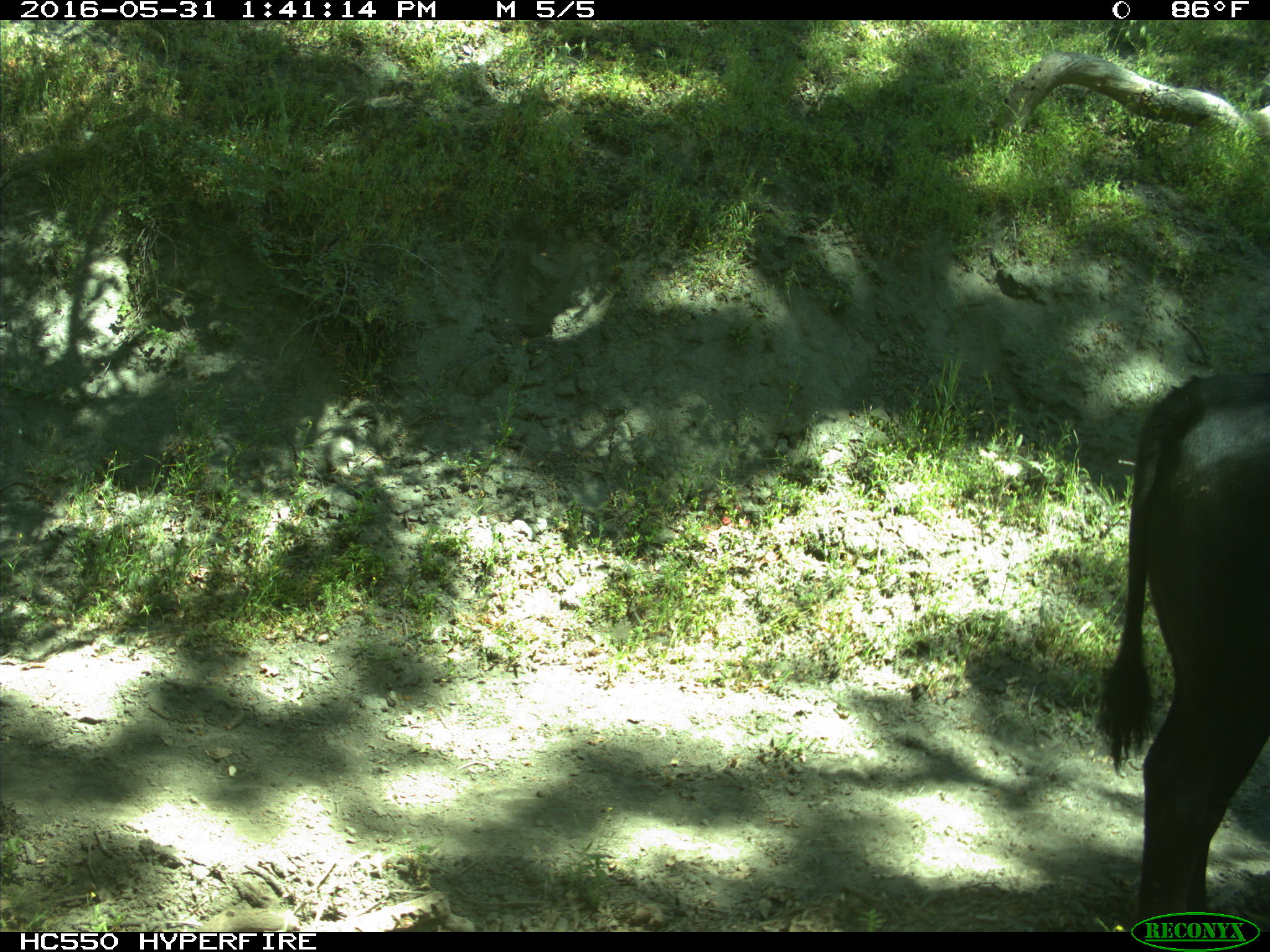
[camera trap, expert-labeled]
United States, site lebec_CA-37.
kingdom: Animalia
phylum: Chordata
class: Mammalia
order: Artiodactyla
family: Bovidae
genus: Bos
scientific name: Bos taurus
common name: domestic cow